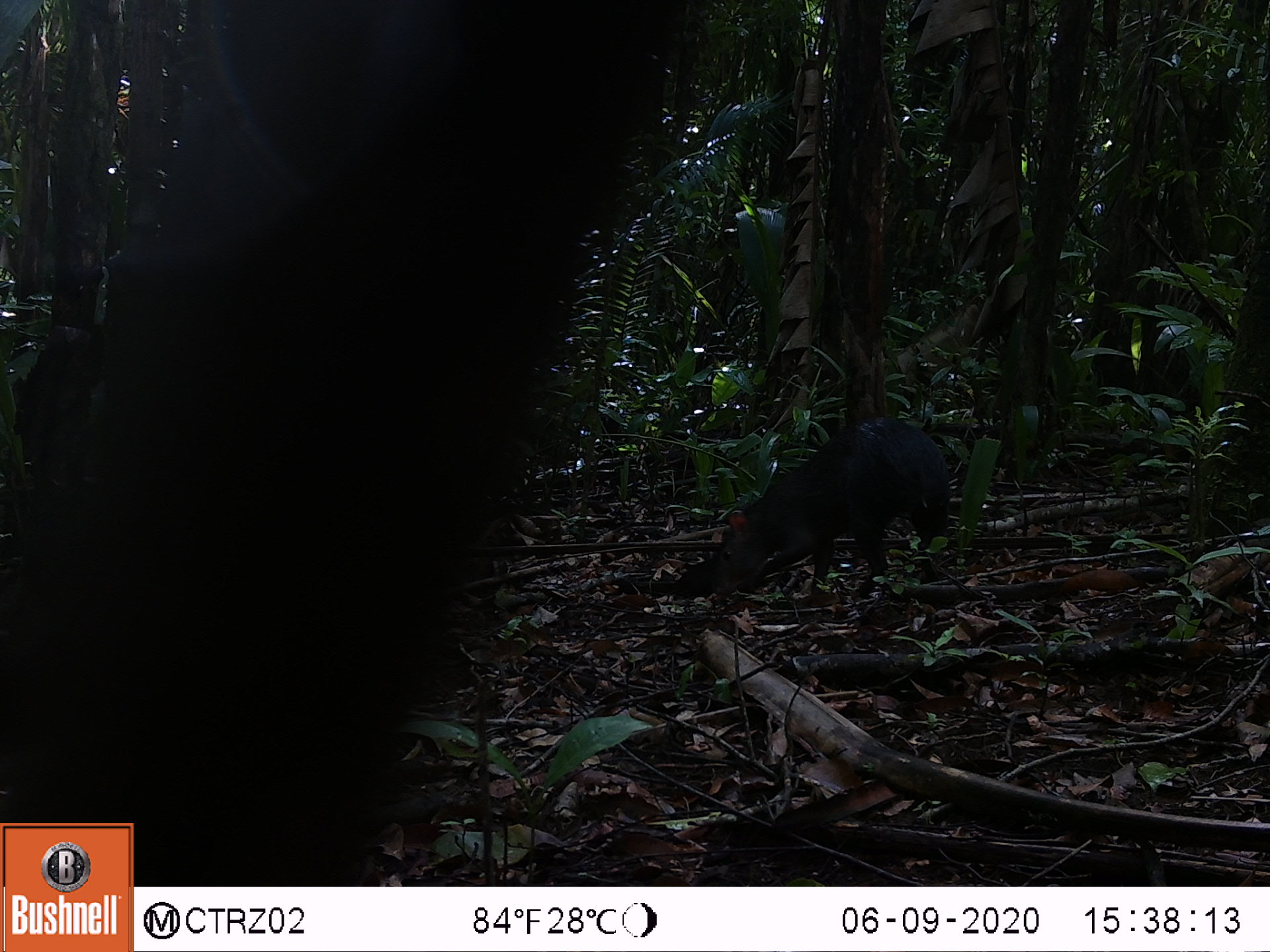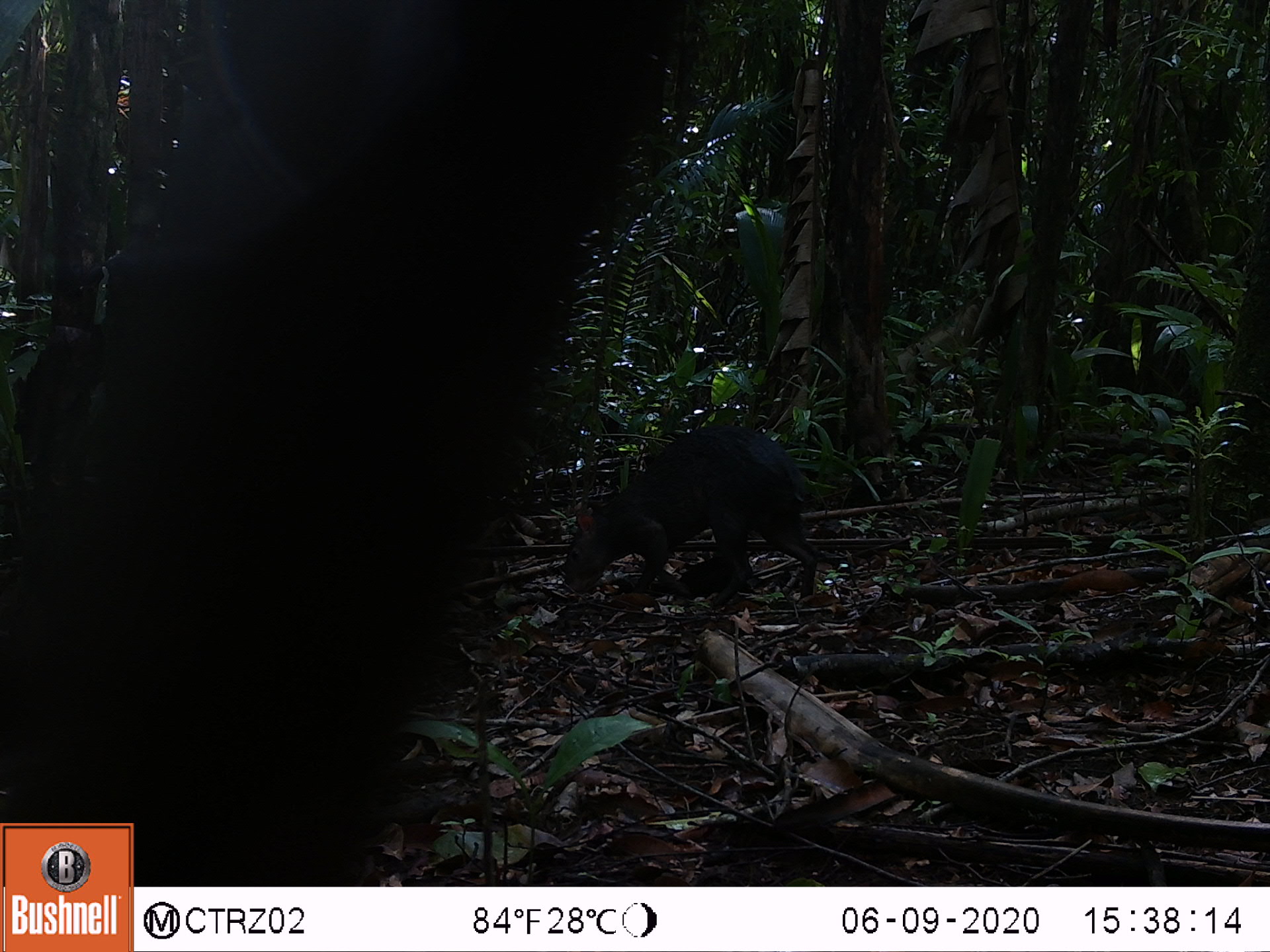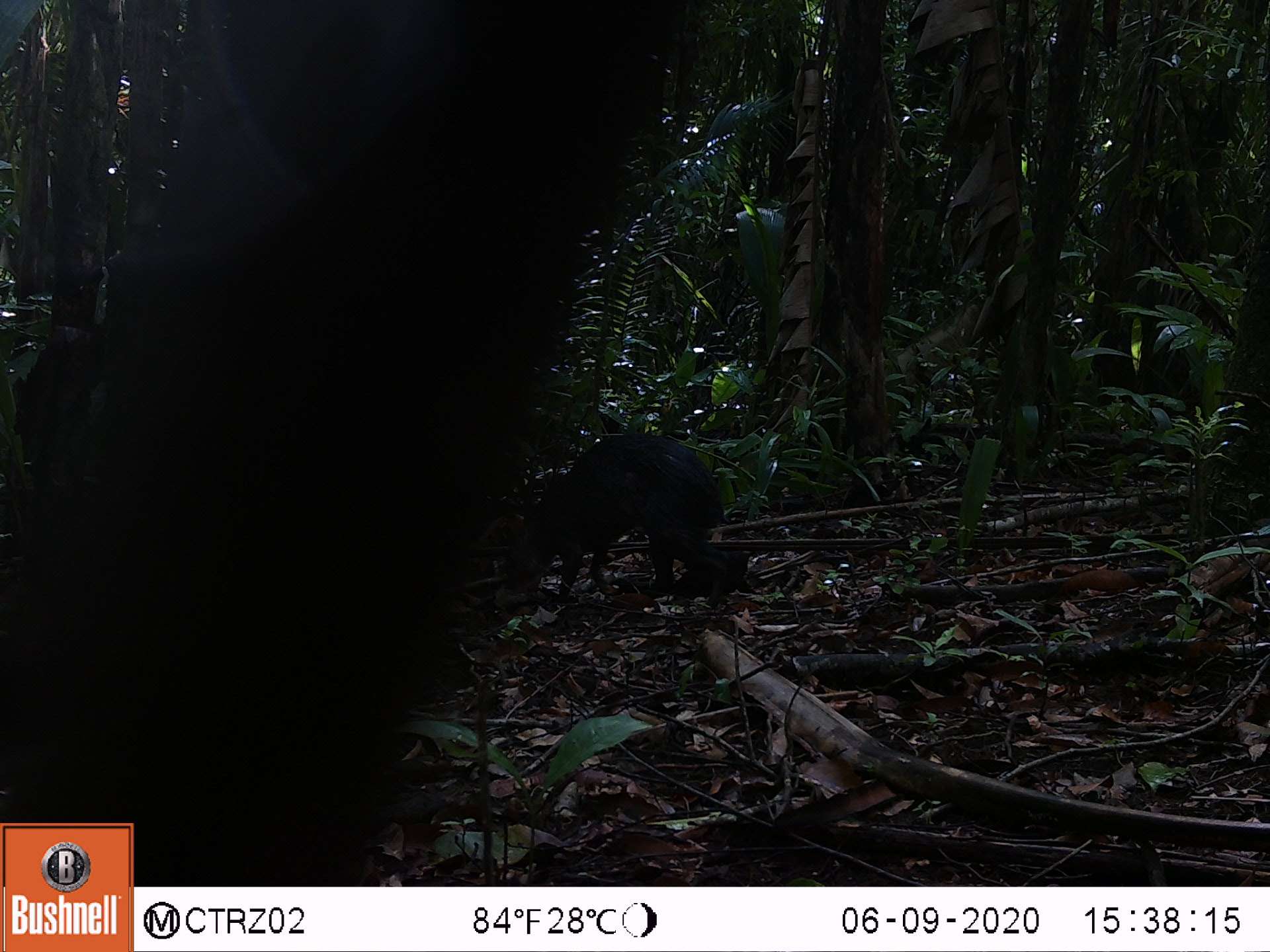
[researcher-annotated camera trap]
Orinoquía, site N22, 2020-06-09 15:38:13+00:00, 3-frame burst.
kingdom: Animalia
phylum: Chordata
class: Mammalia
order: Rodentia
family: Dasyproctidae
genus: Dasyprocta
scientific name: Dasyprocta fuliginosa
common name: black agouti